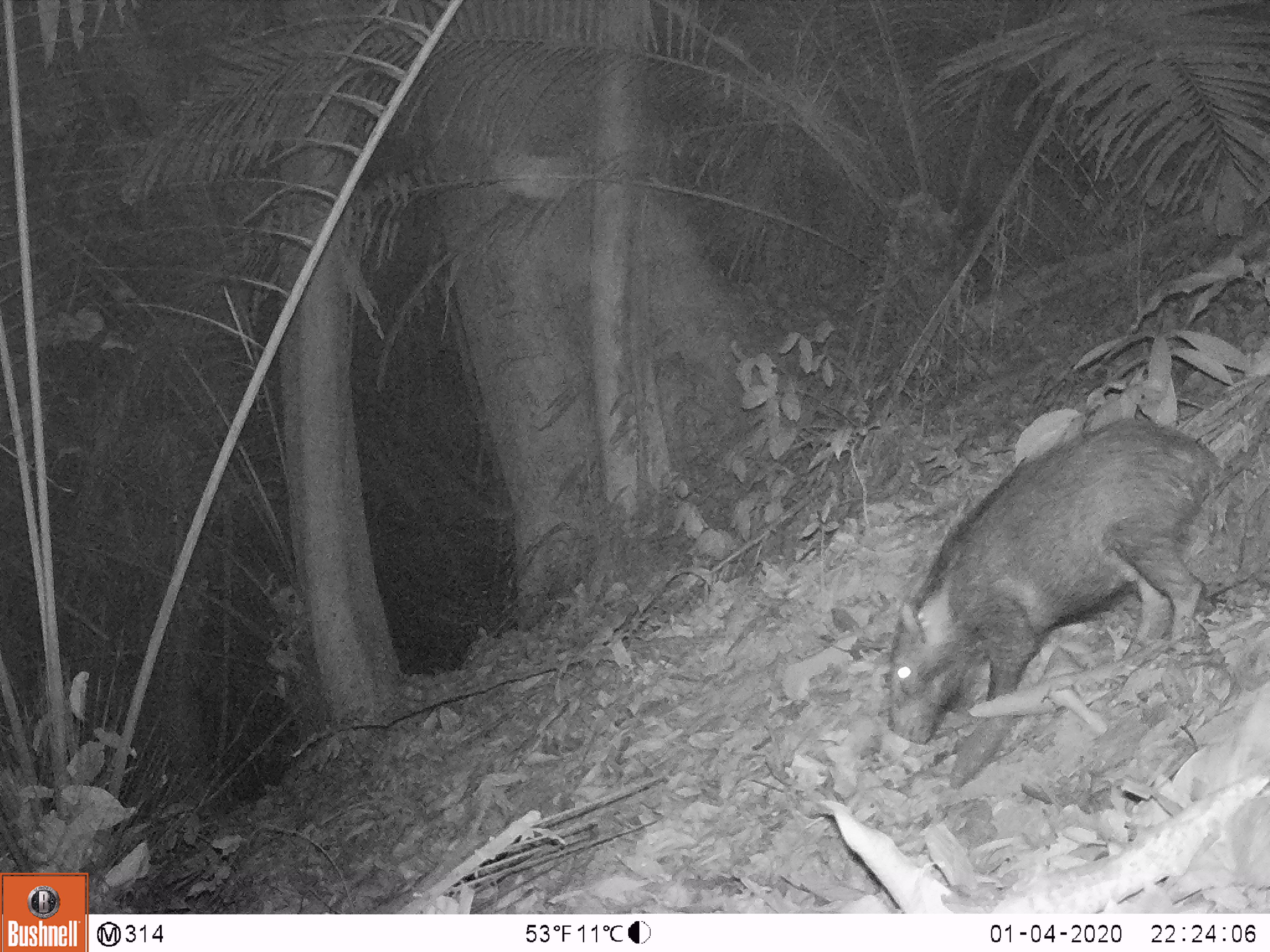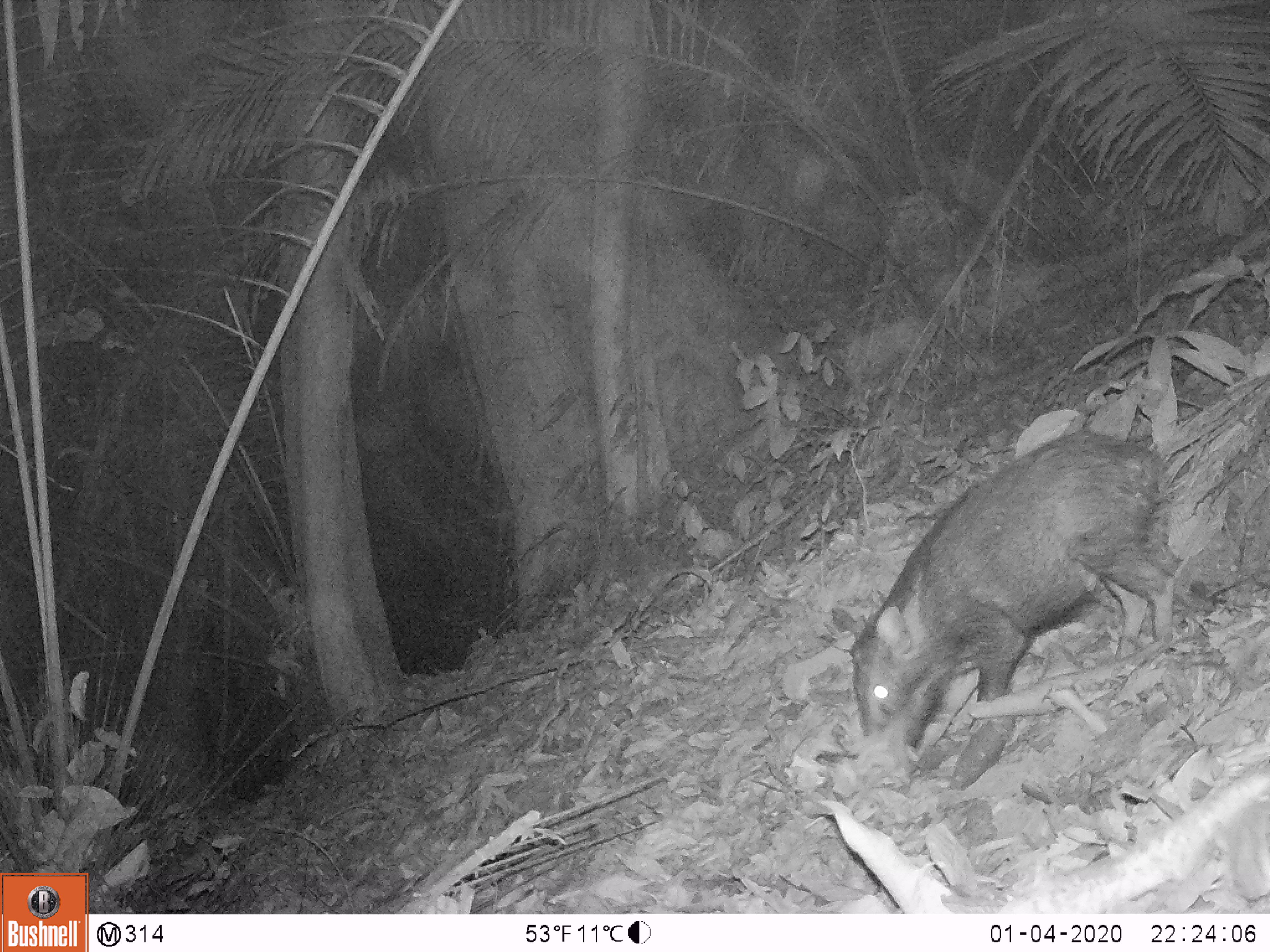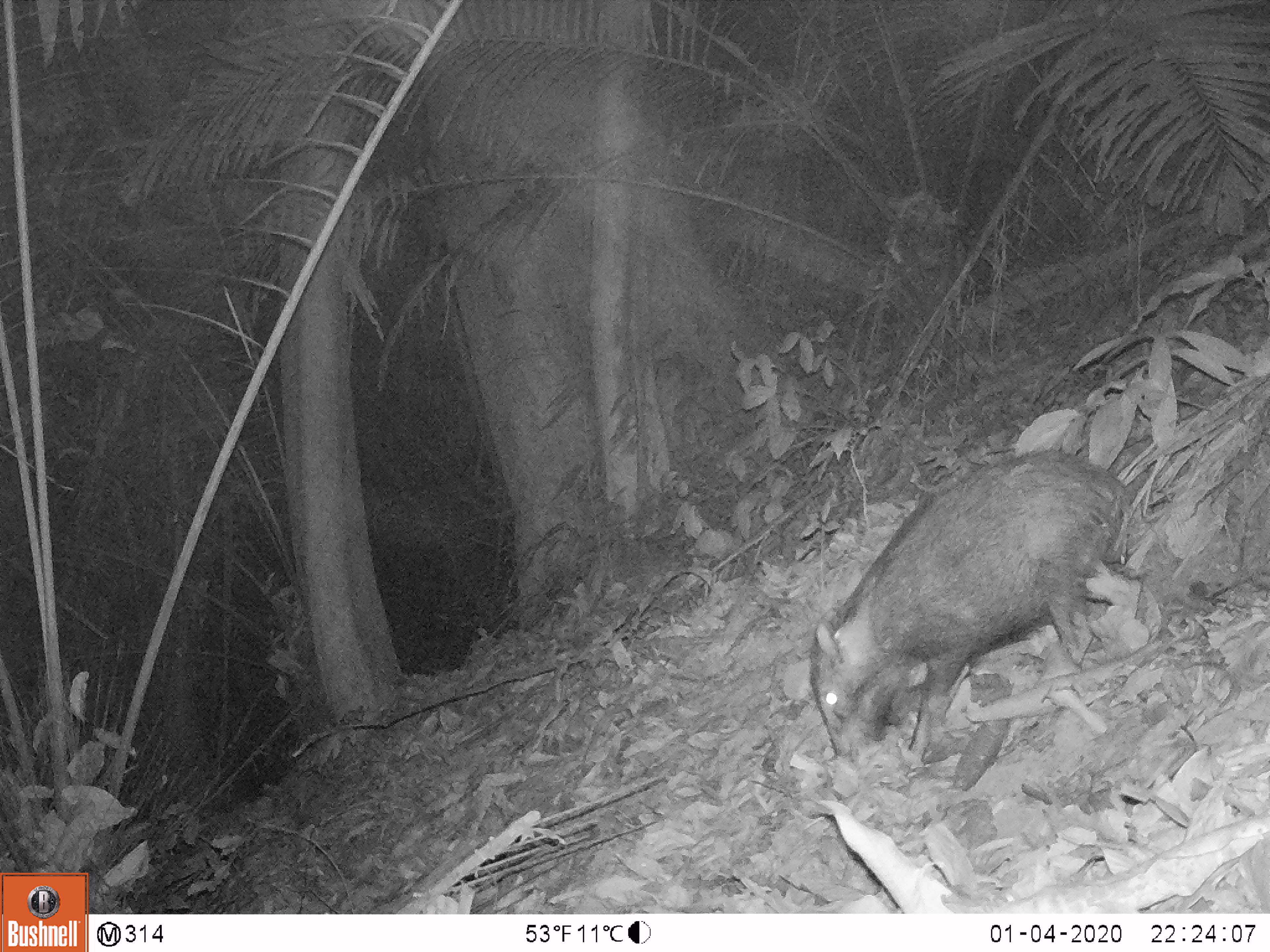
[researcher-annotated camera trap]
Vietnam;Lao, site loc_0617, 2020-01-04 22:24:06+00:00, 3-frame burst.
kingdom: Animalia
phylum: Chordata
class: Mammalia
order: Artiodactyla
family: Suidae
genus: Sus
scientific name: Sus scrofa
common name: eurasian wild pig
Eurasian wild pig (Sus scrofa). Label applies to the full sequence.